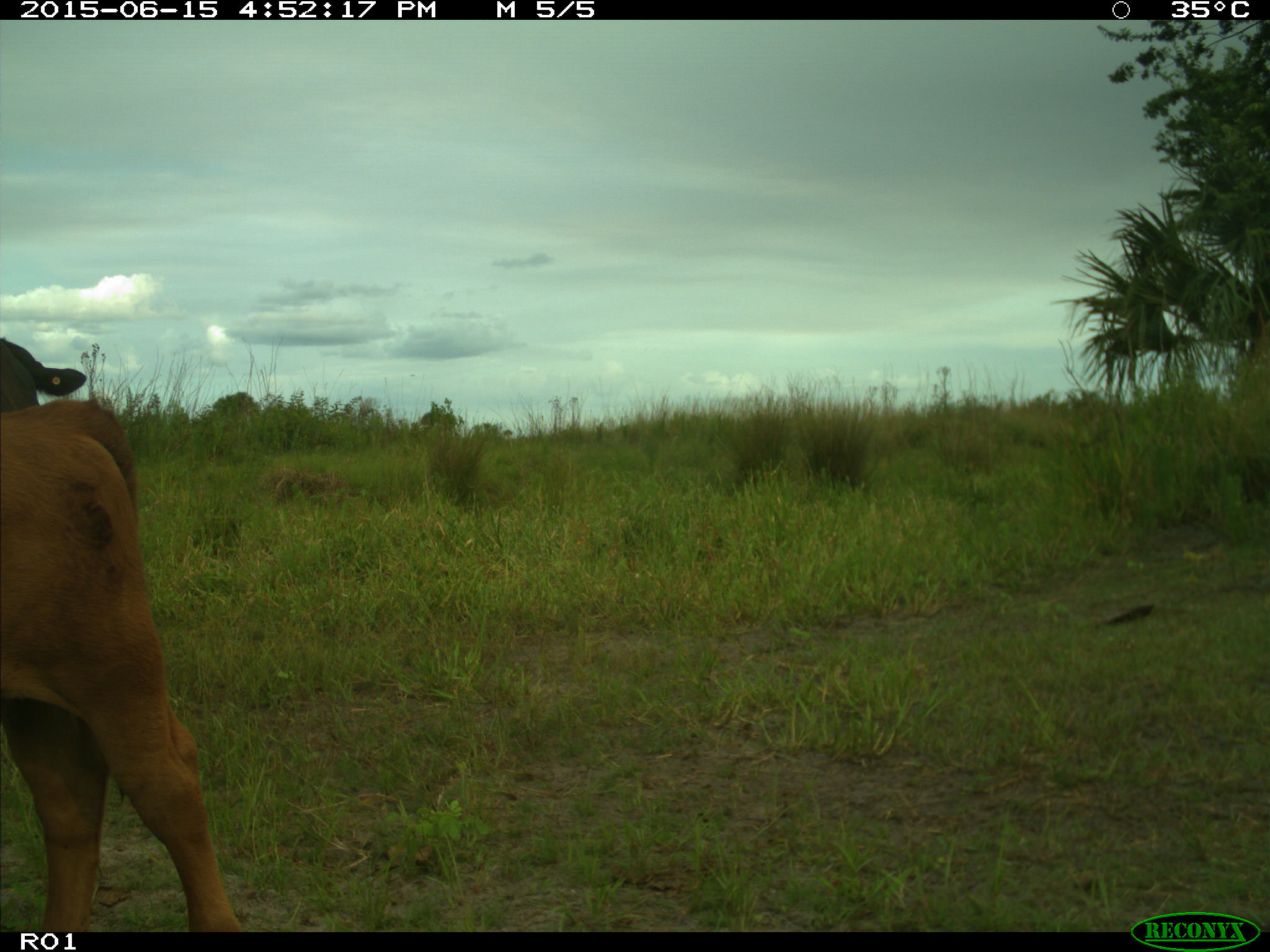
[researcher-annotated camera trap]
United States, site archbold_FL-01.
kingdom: Animalia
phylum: Chordata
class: Mammalia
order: Artiodactyla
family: Bovidae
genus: Bos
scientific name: Bos taurus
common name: domestic cow